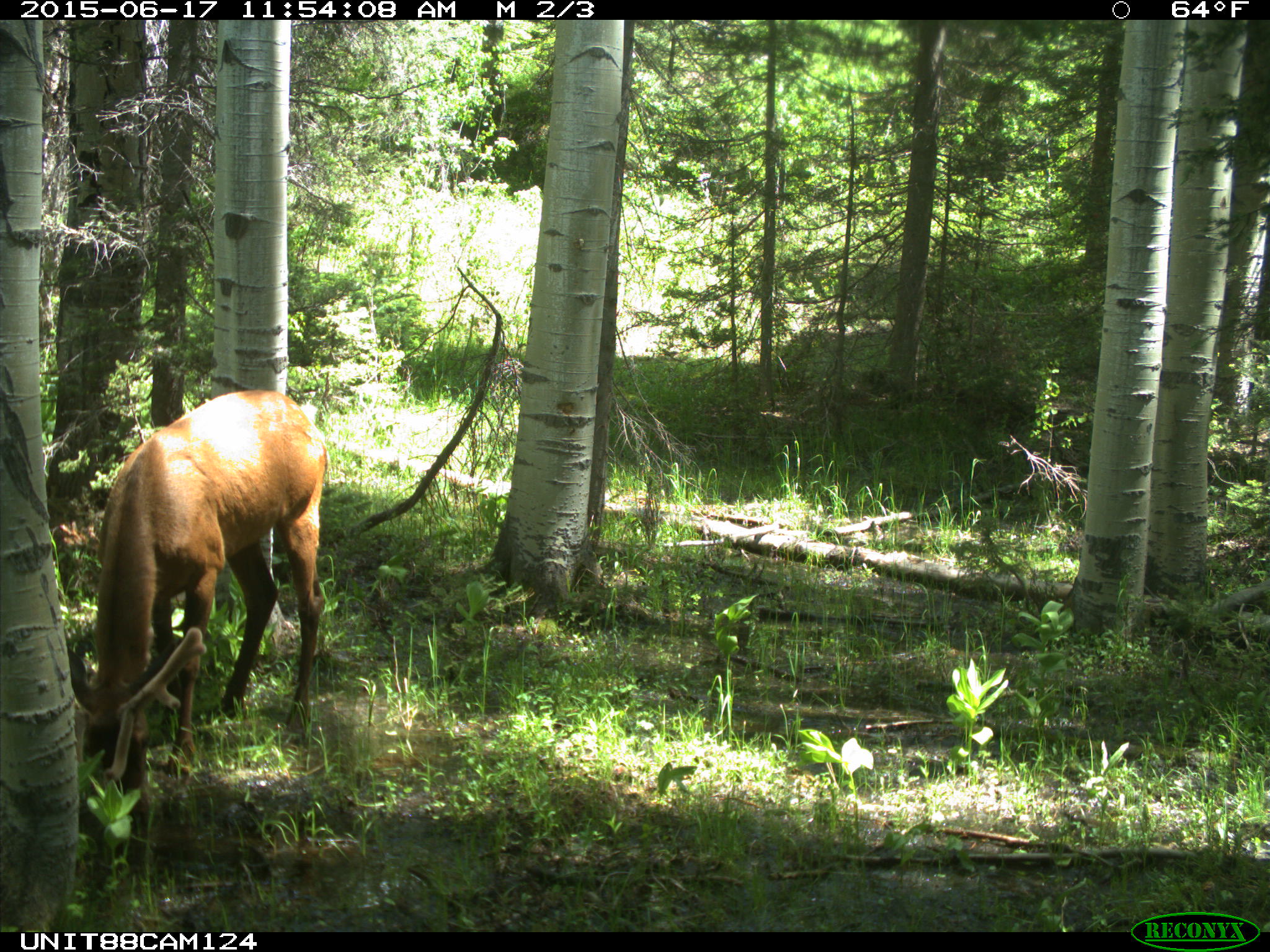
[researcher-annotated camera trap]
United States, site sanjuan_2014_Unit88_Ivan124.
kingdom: Animalia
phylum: Chordata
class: Mammalia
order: Artiodactyla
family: Cervidae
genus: Cervus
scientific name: Cervus elaphus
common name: red deer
Cervus elaphus (red deer).